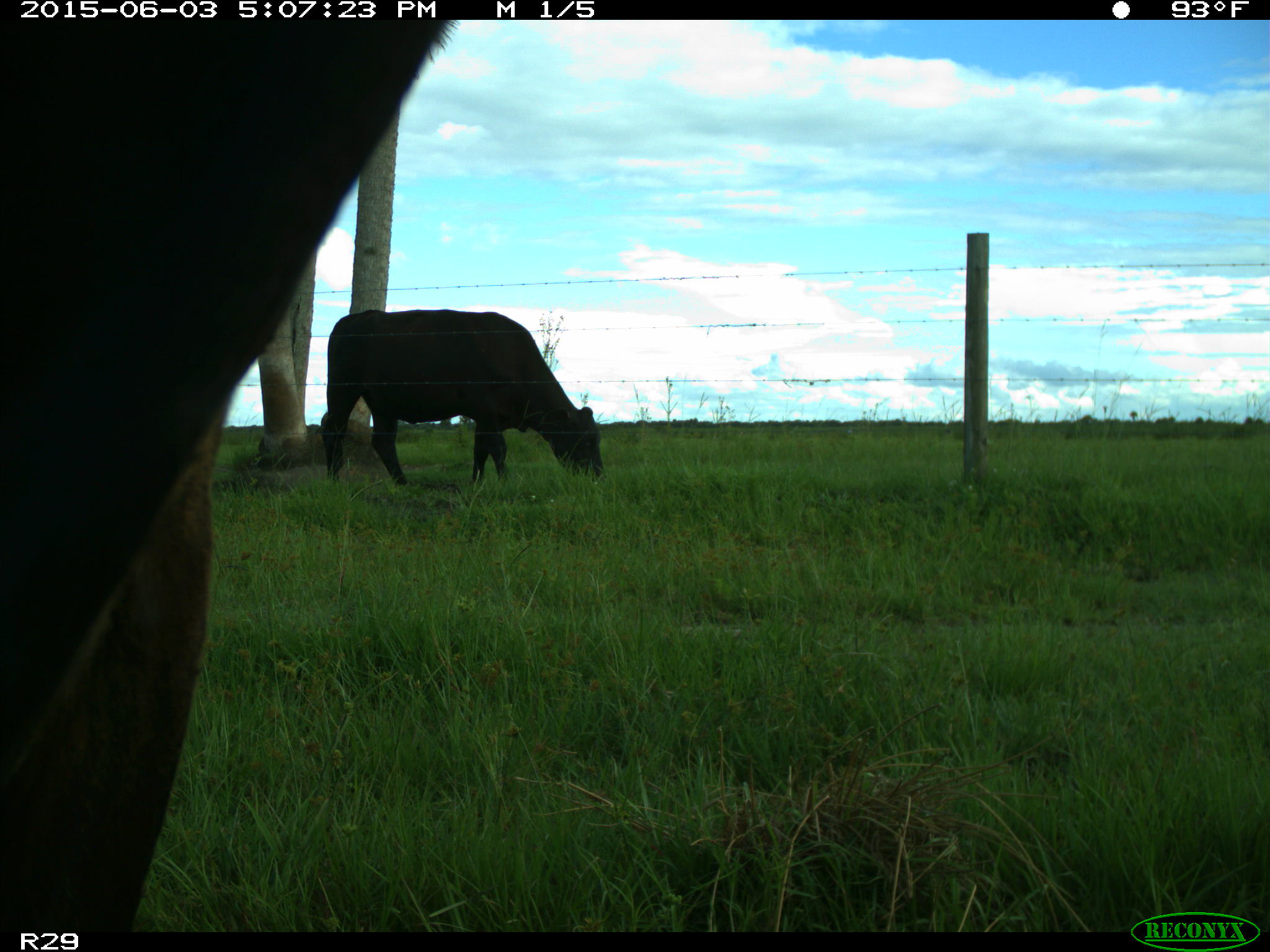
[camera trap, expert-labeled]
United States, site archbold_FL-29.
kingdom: Animalia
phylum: Chordata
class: Mammalia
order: Artiodactyla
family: Bovidae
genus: Bos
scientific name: Bos taurus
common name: domestic cow